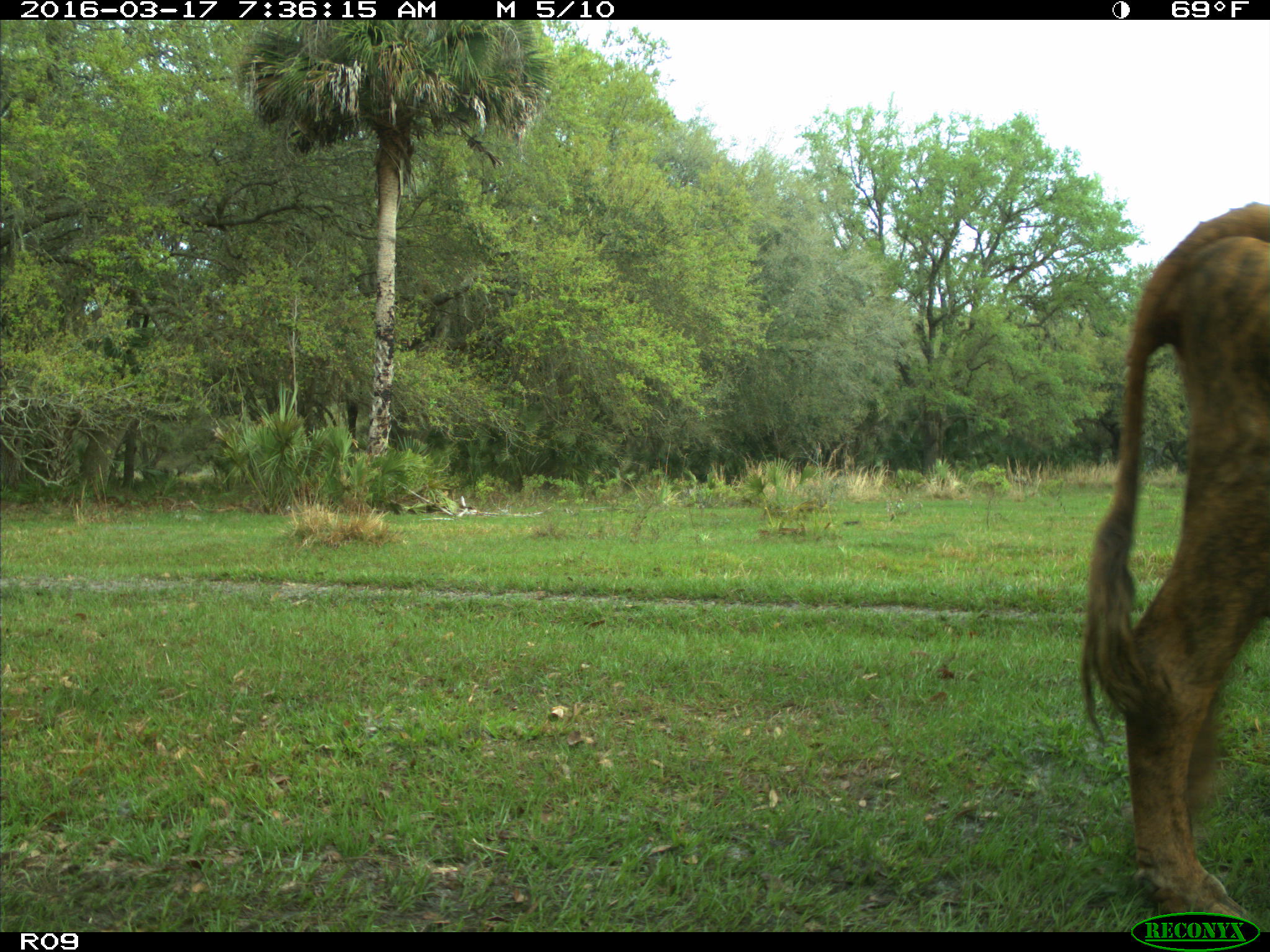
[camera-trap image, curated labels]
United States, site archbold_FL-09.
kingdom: Animalia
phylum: Chordata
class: Mammalia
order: Artiodactyla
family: Bovidae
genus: Bos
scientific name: Bos taurus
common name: domestic cow